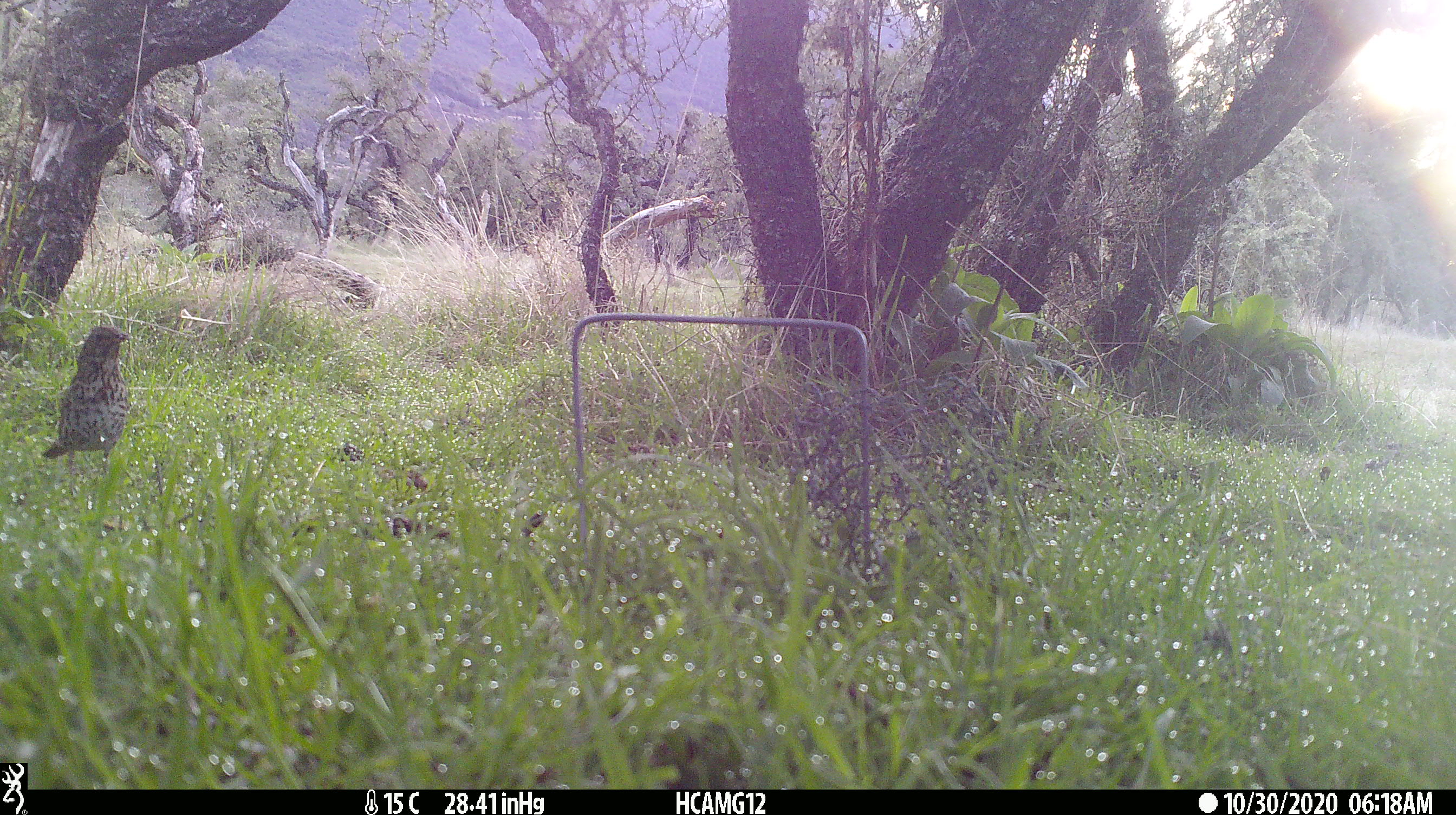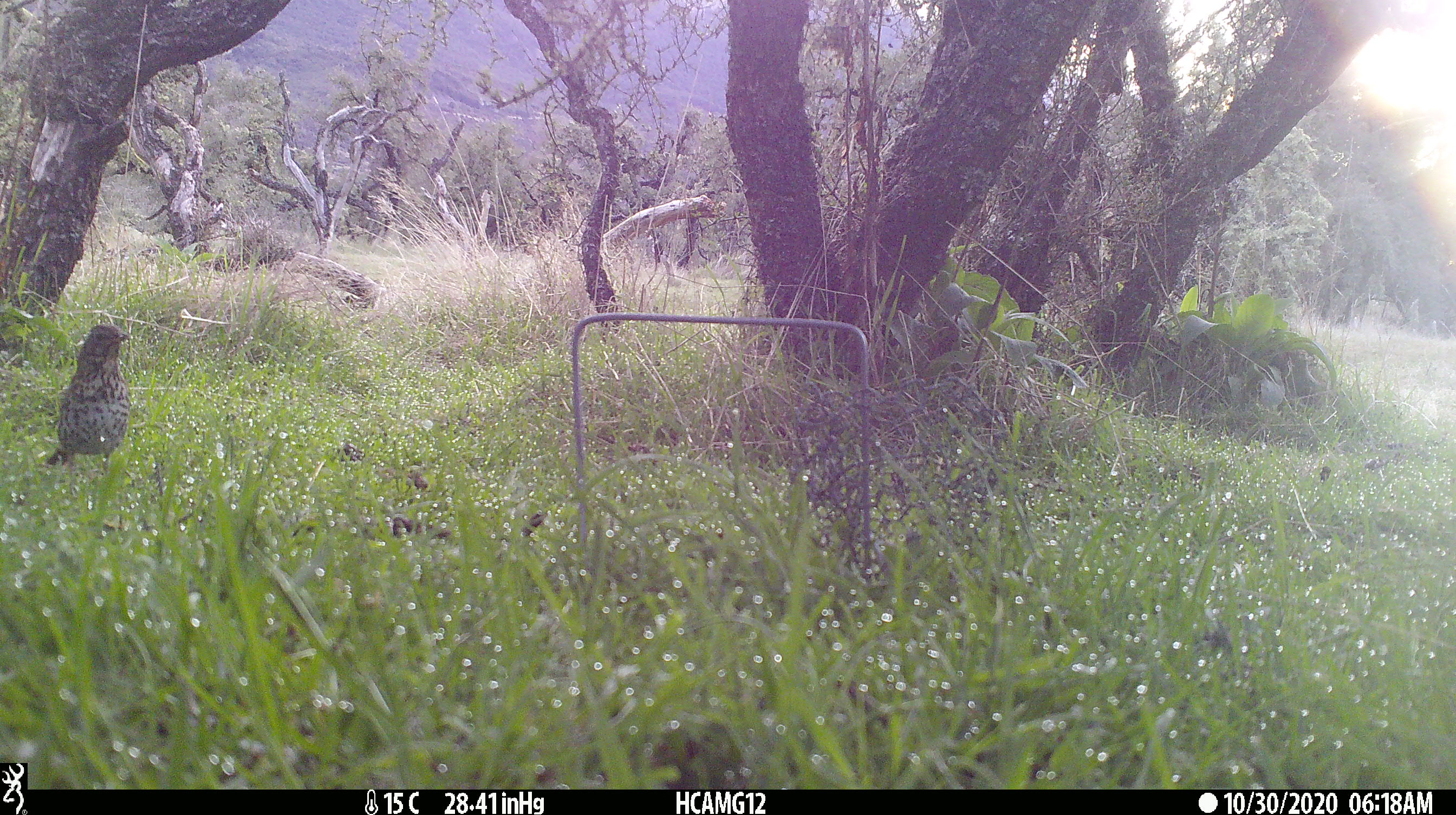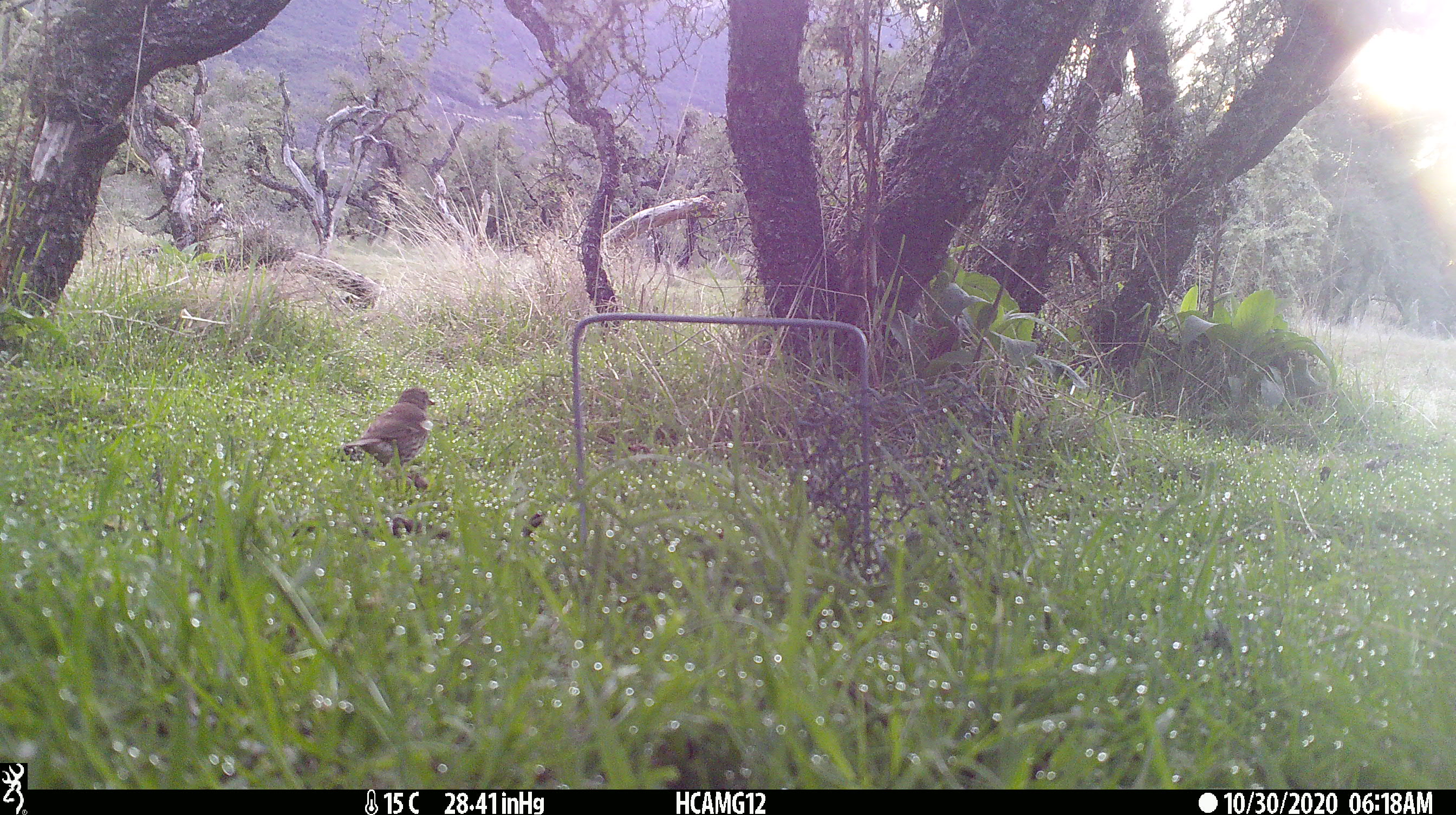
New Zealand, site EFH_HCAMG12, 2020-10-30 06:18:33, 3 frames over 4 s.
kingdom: Animalia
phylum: Chordata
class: Aves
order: Passeriformes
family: Turdidae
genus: Turdus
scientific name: Turdus philomelos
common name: song thrush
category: thrush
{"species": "thrush (song thrush) (Turdus philomelos)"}